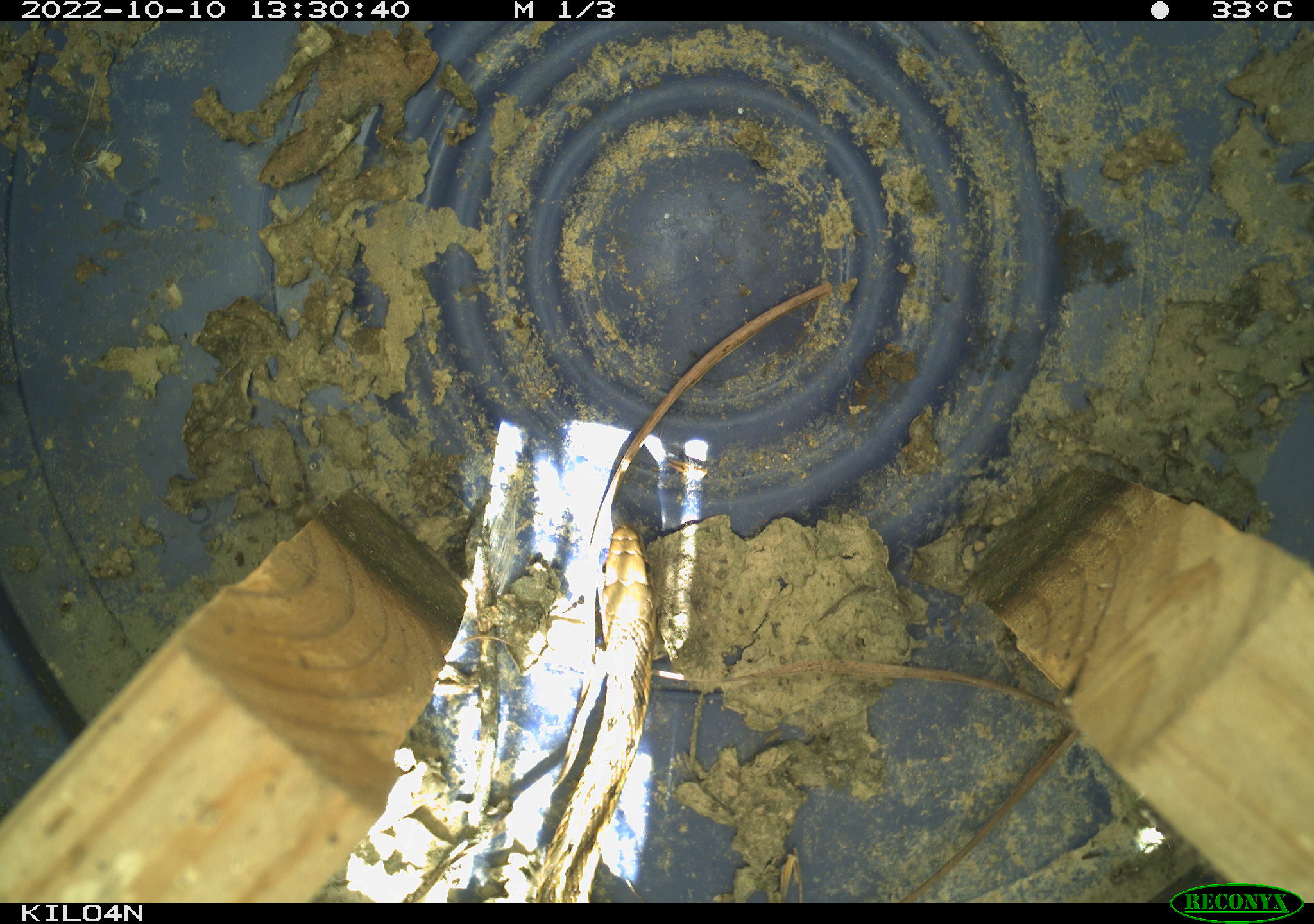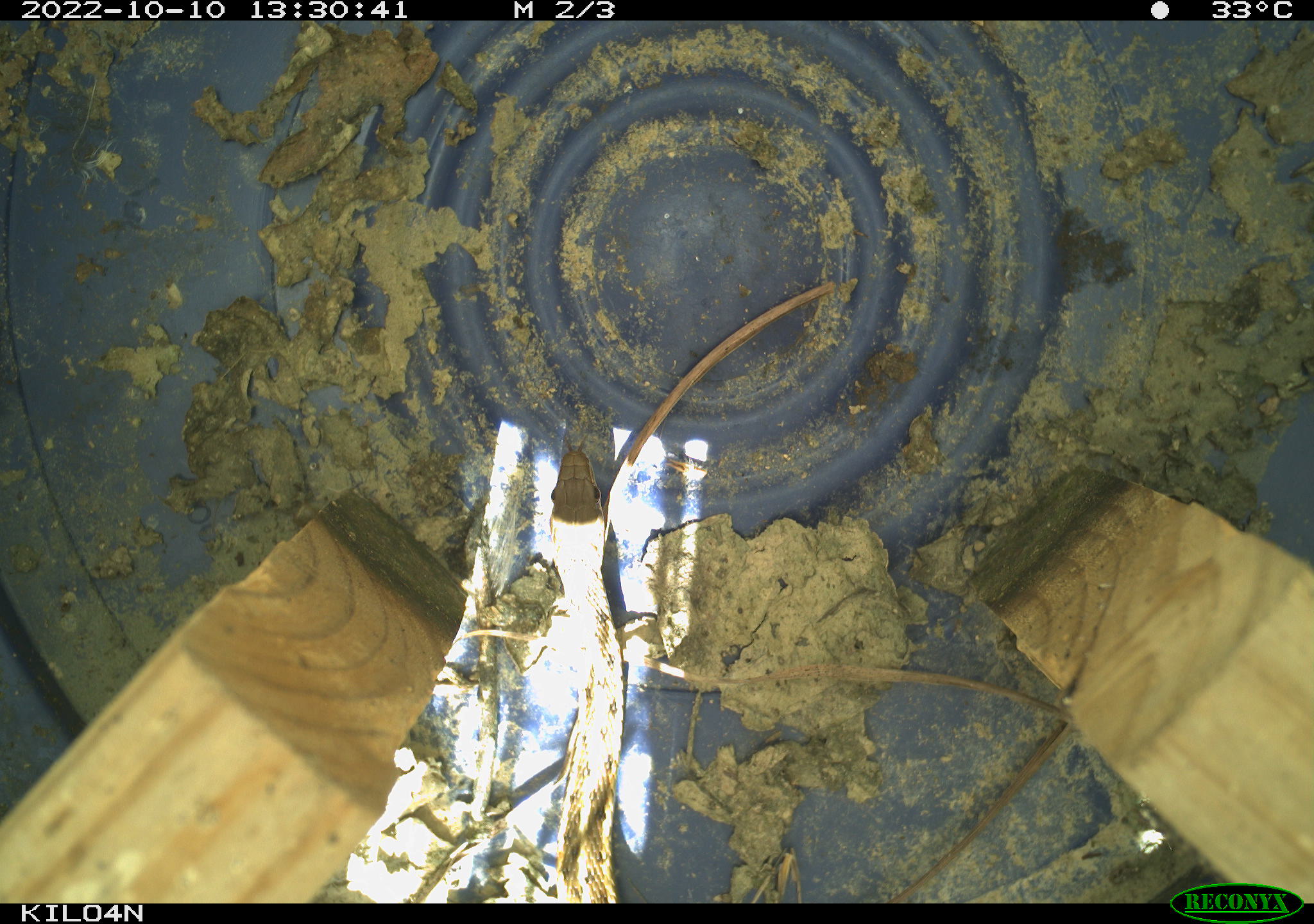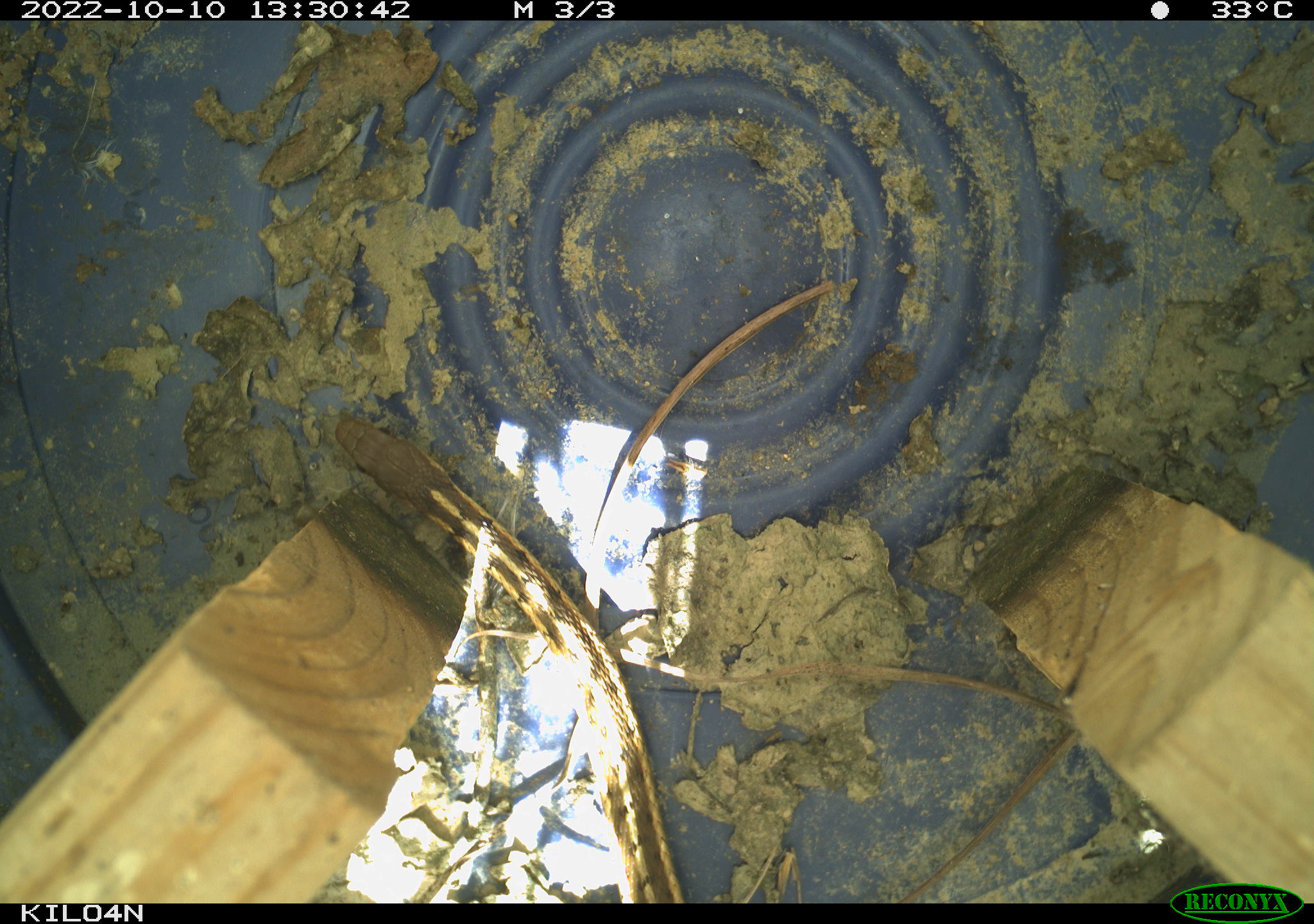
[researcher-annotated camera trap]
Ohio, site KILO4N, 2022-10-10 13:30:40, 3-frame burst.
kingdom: Animalia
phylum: Chordata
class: Reptilia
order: Squamata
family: Colubridae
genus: Thamnophis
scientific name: Thamnophis sirtalis sirtalis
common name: eastern gartersnake